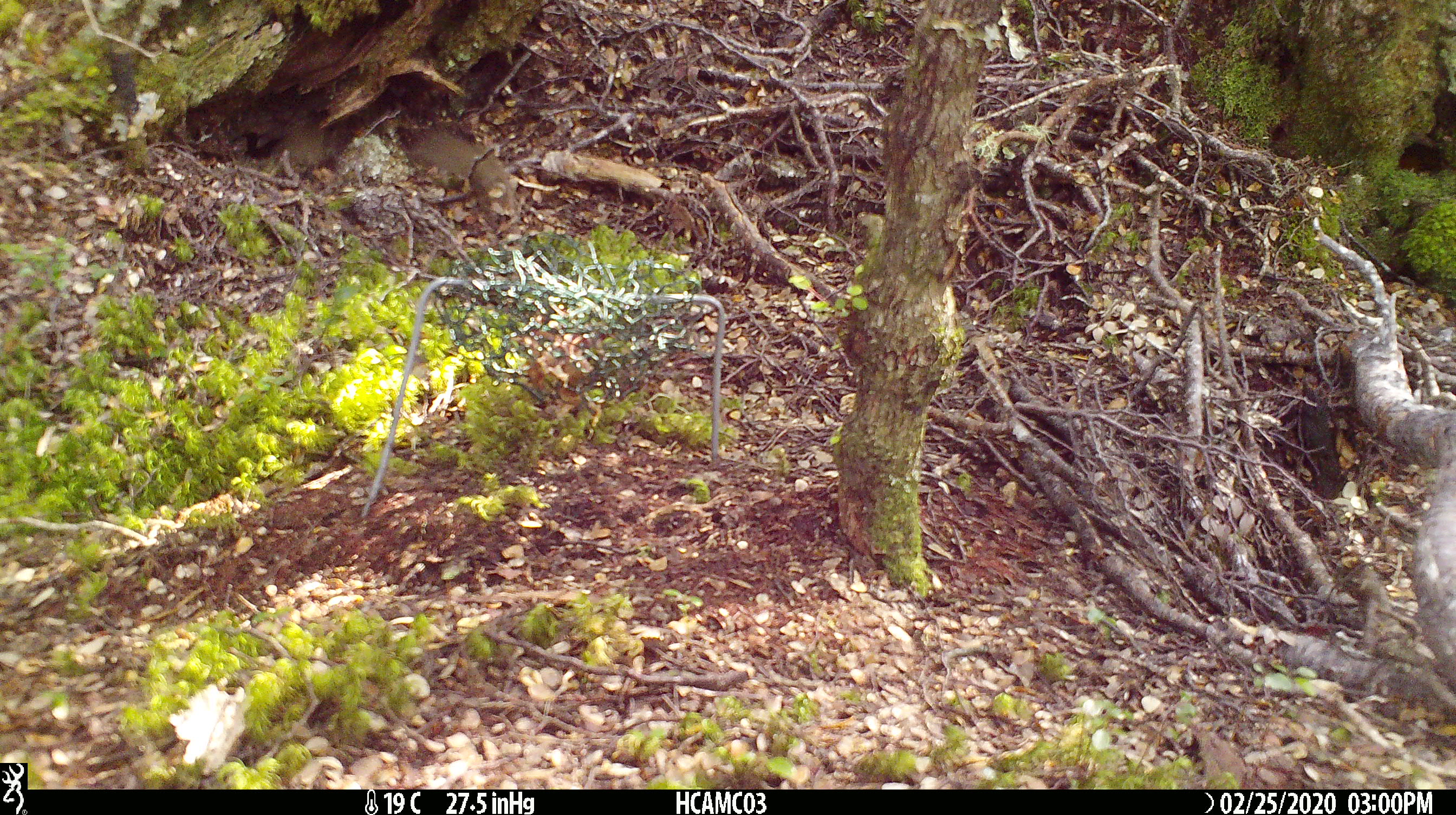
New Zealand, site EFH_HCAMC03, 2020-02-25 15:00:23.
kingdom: Animalia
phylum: Chordata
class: Mammalia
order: Rodentia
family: Muridae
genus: Mus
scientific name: Mus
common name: mouse